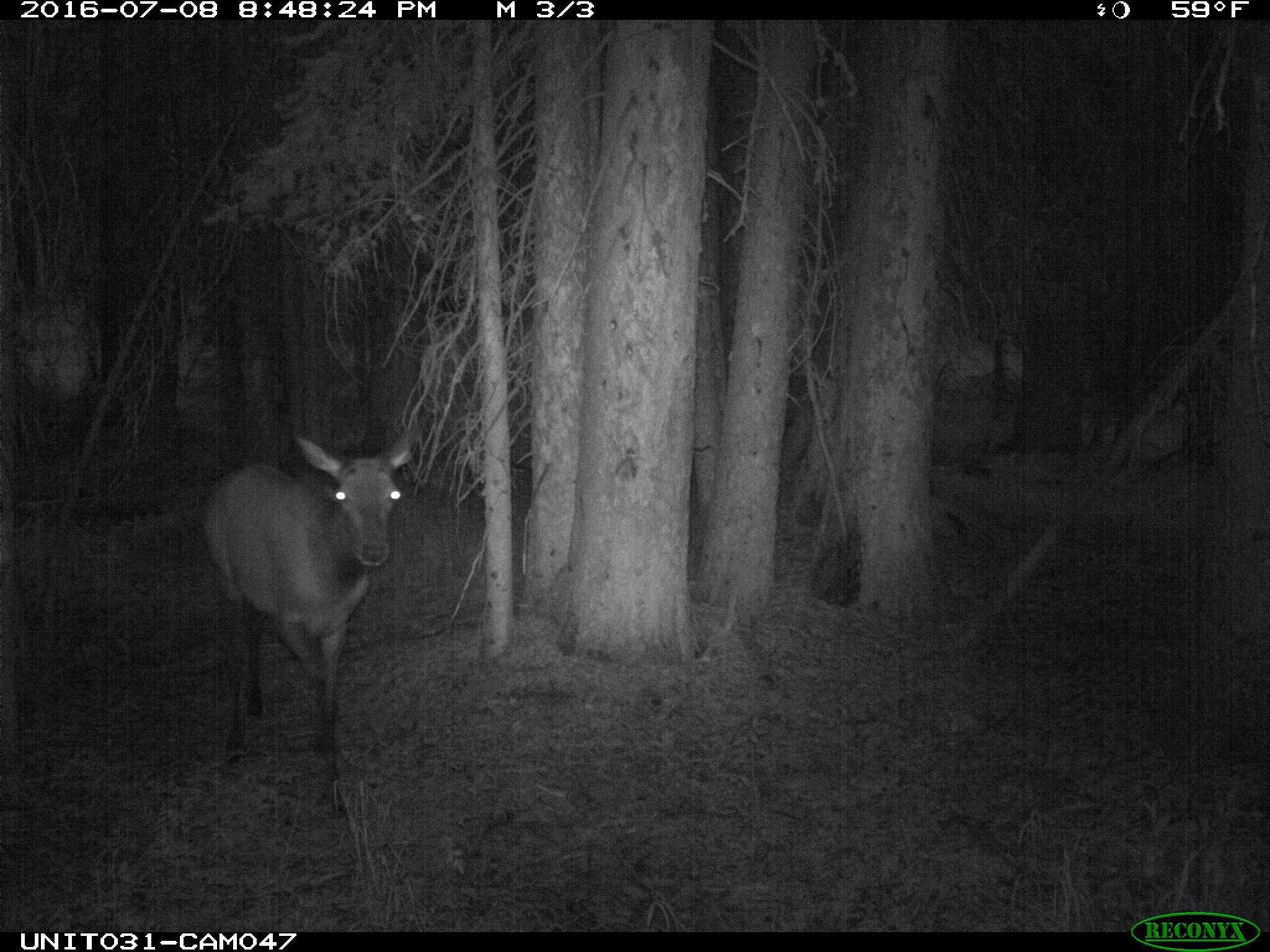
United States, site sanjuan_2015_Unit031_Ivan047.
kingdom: Animalia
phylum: Chordata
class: Mammalia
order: Artiodactyla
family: Cervidae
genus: Cervus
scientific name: Cervus elaphus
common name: red deer